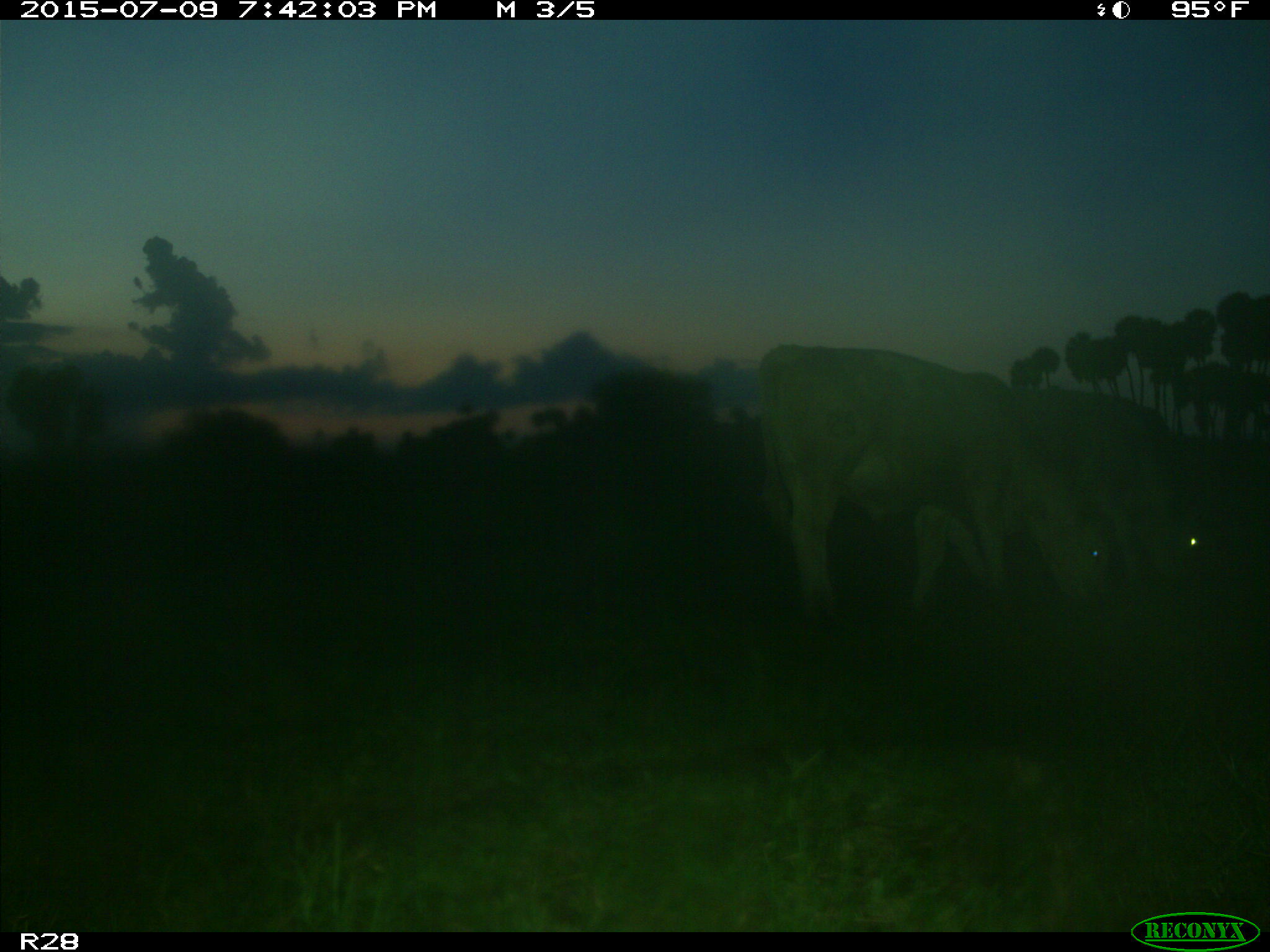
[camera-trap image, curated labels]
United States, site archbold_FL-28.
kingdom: Animalia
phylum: Chordata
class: Mammalia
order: Artiodactyla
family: Bovidae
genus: Bos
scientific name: Bos taurus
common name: domestic cow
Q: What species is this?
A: Bos taurus (domestic cow).